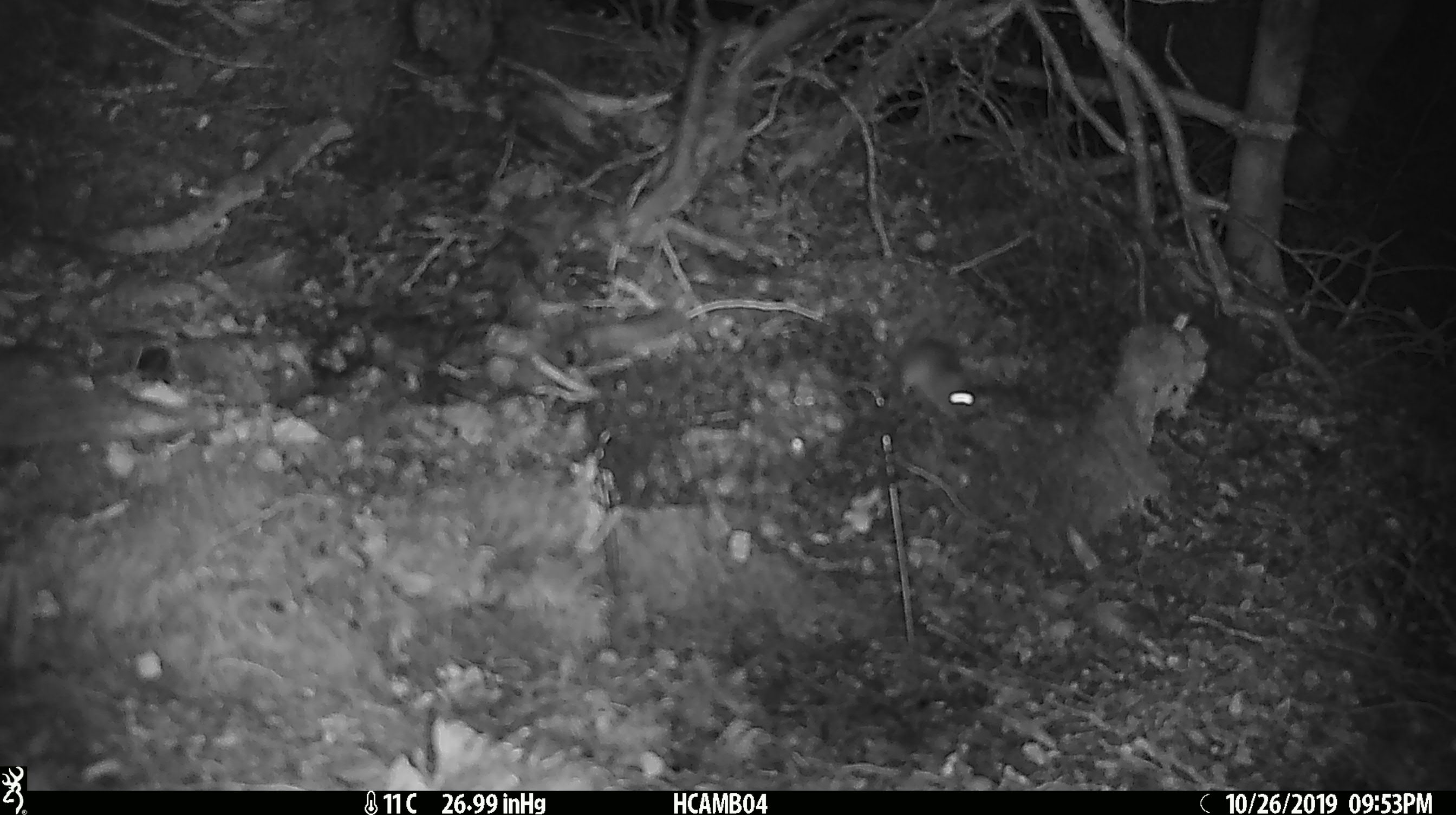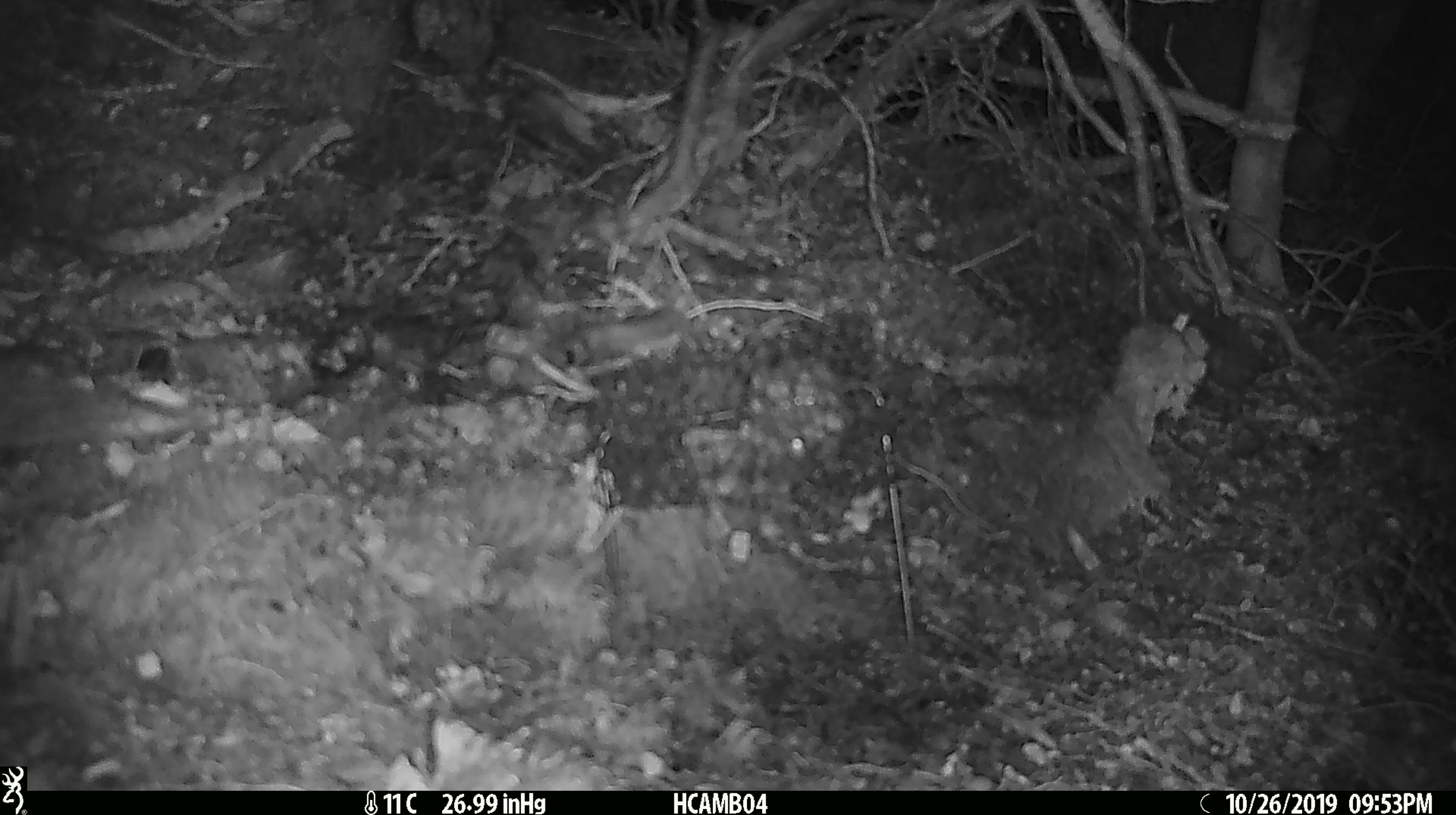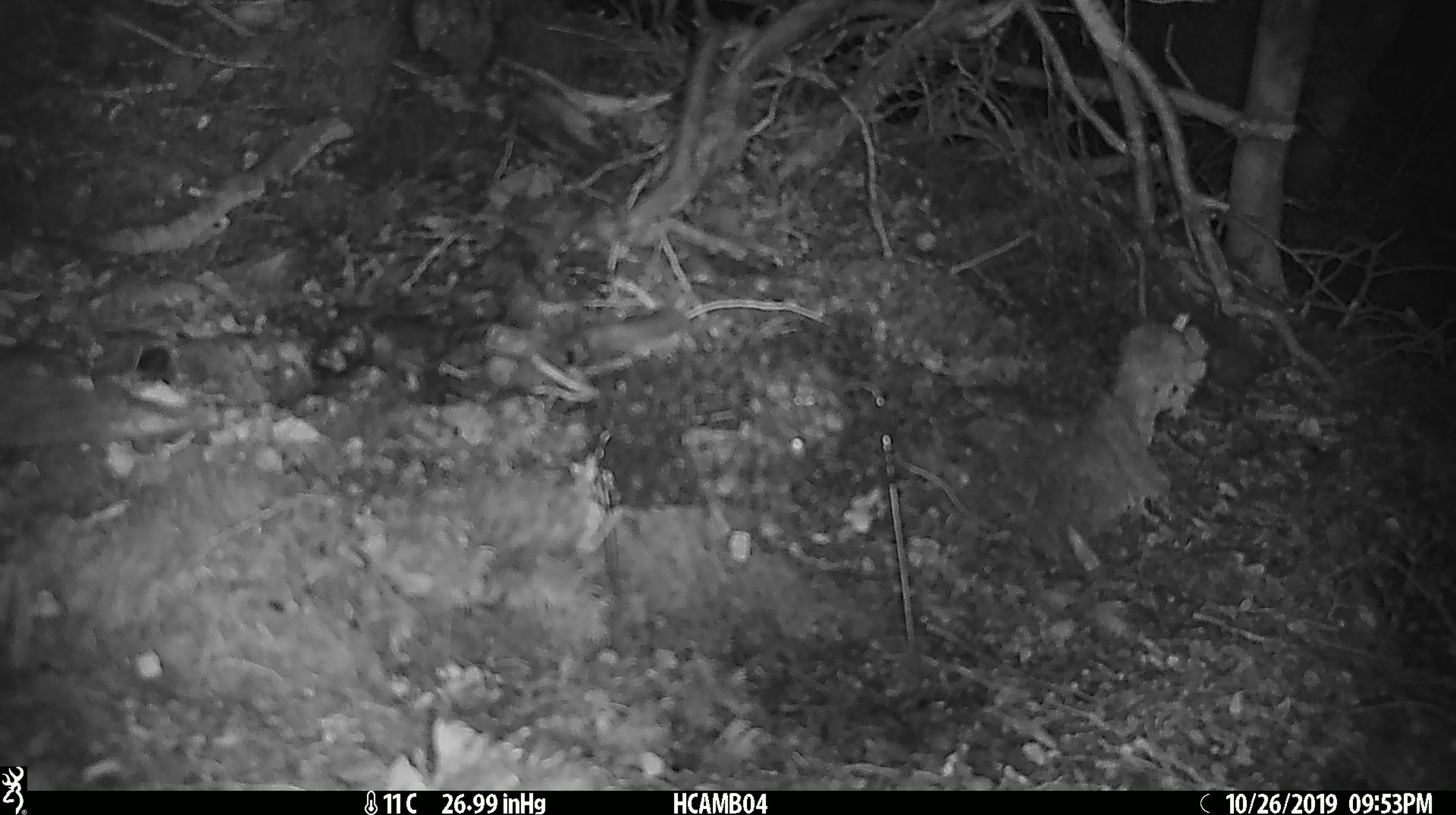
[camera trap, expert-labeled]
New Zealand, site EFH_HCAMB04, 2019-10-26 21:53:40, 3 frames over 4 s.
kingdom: Animalia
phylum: Chordata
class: Mammalia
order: Rodentia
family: Muridae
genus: Mus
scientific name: Mus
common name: mouse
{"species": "mouse (Mus)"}